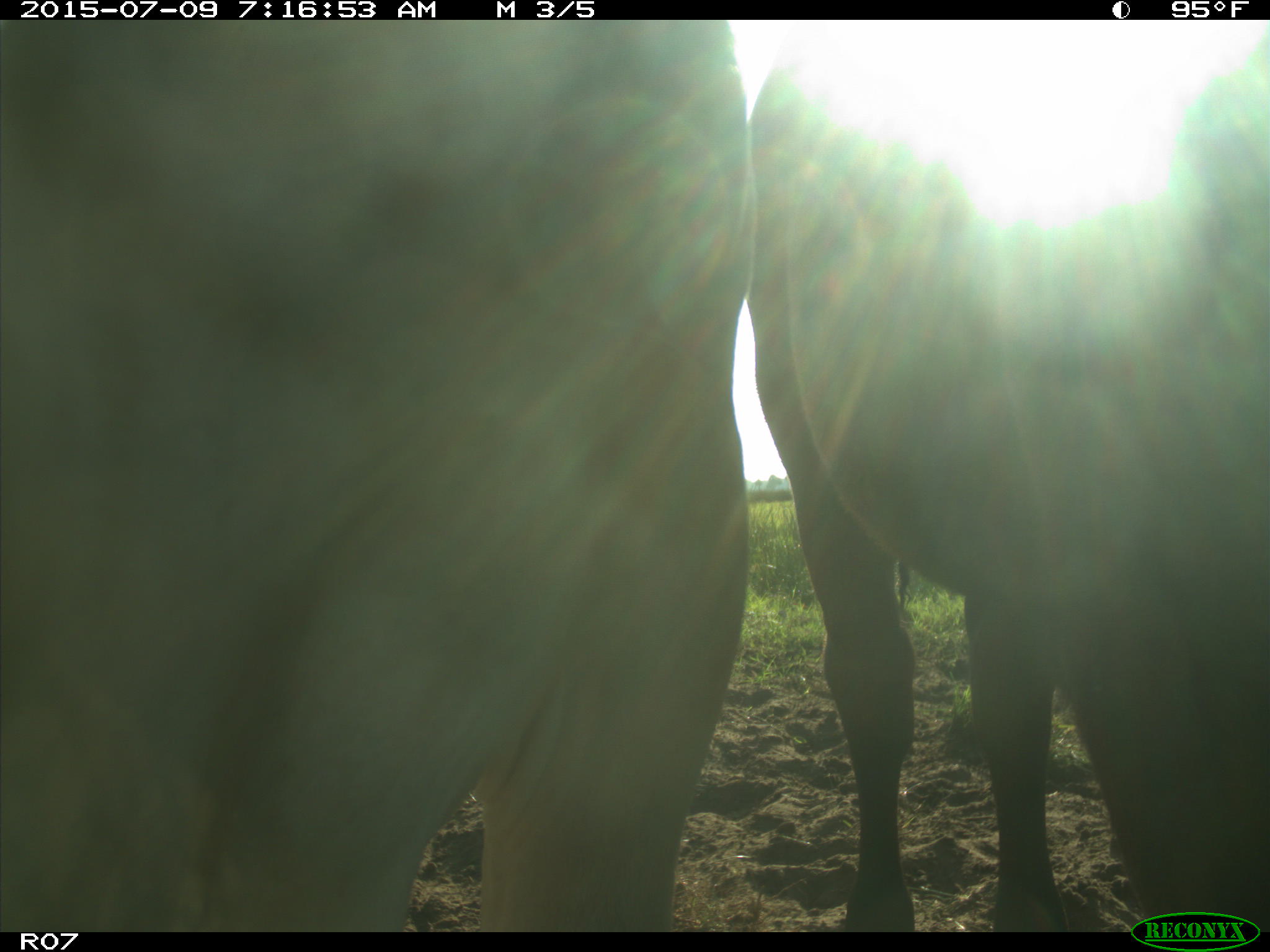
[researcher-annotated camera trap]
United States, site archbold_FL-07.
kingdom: Animalia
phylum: Chordata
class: Mammalia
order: Artiodactyla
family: Bovidae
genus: Bos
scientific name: Bos taurus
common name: domestic cow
Bos taurus (domestic cow).